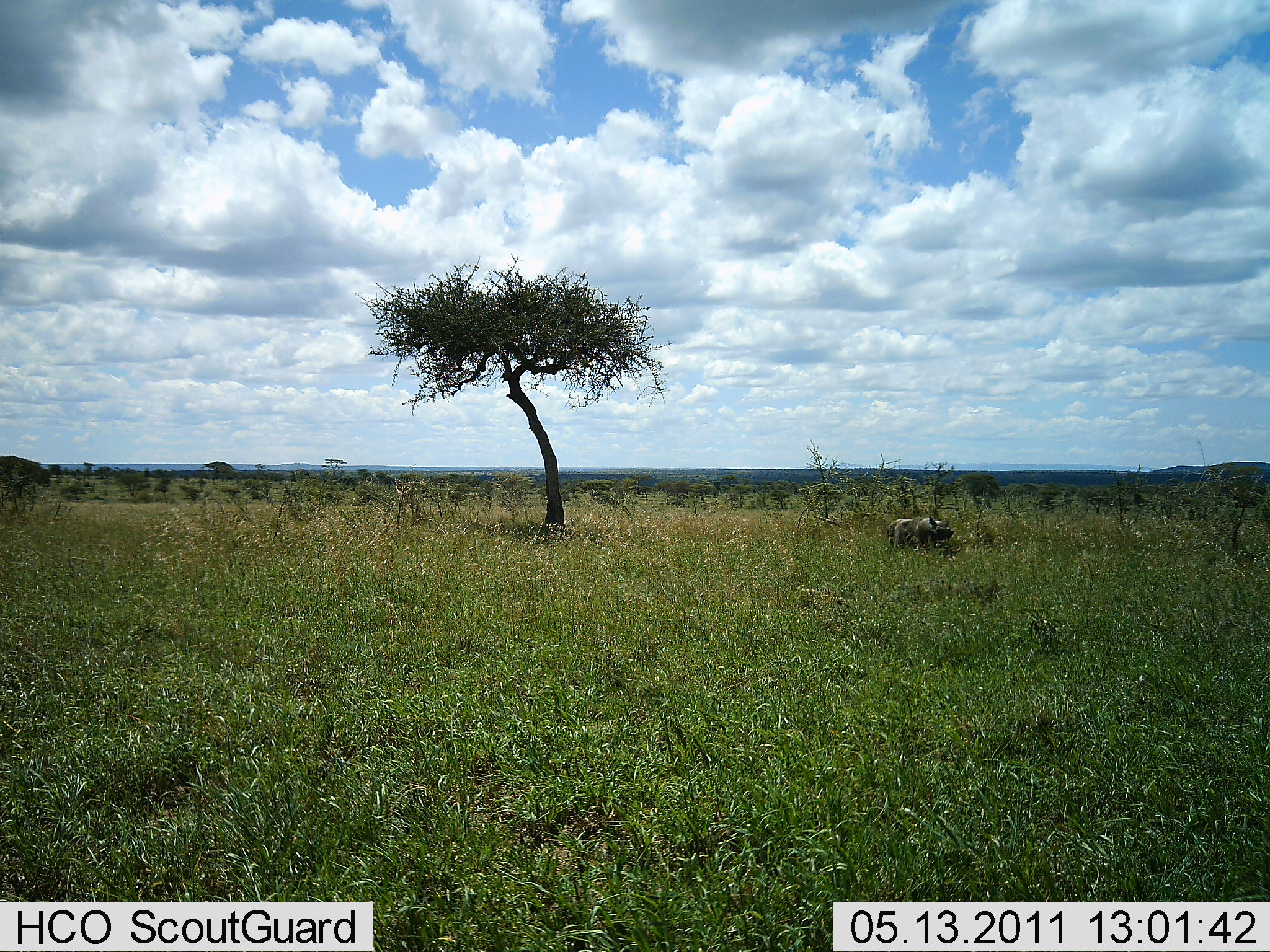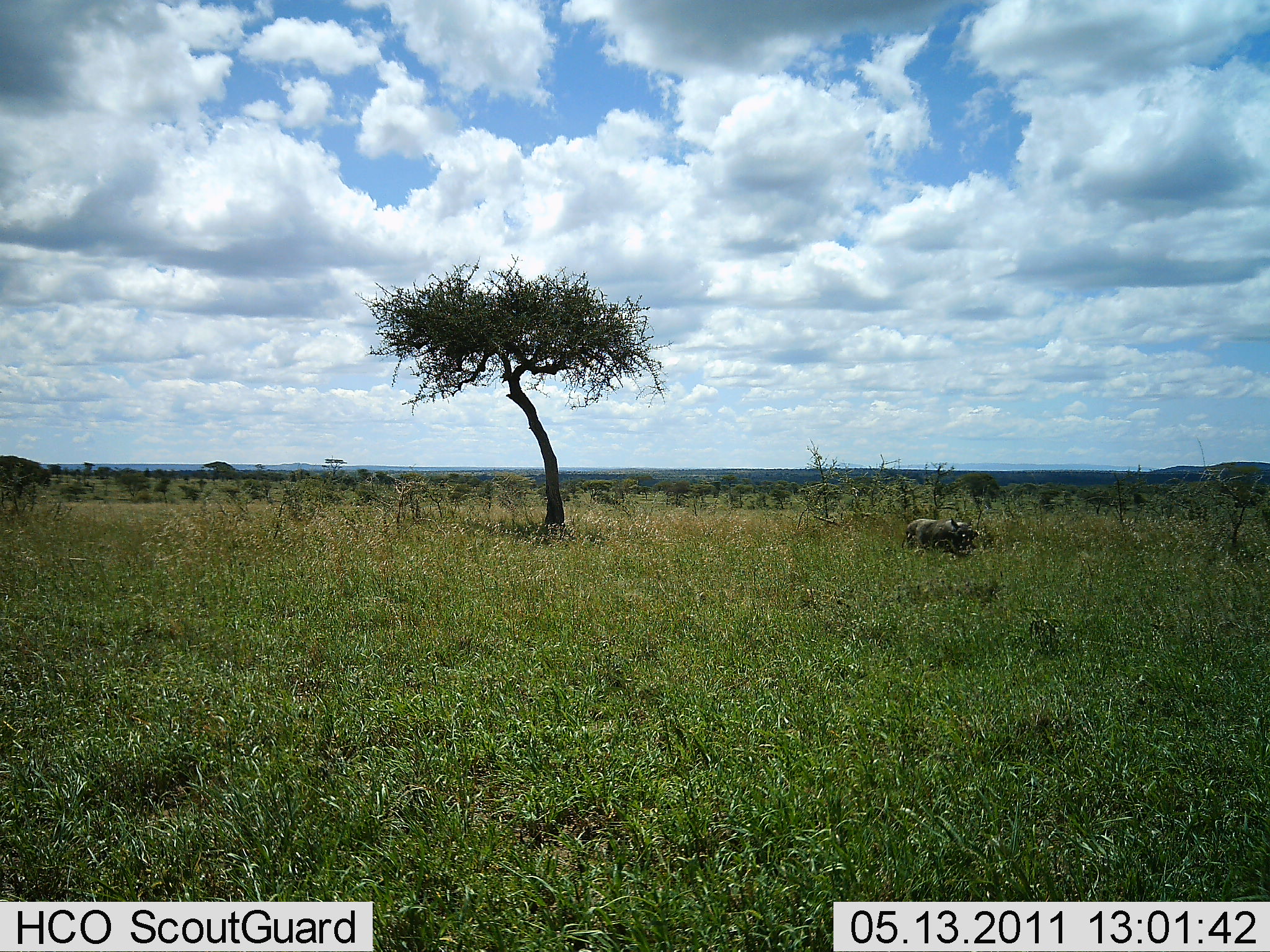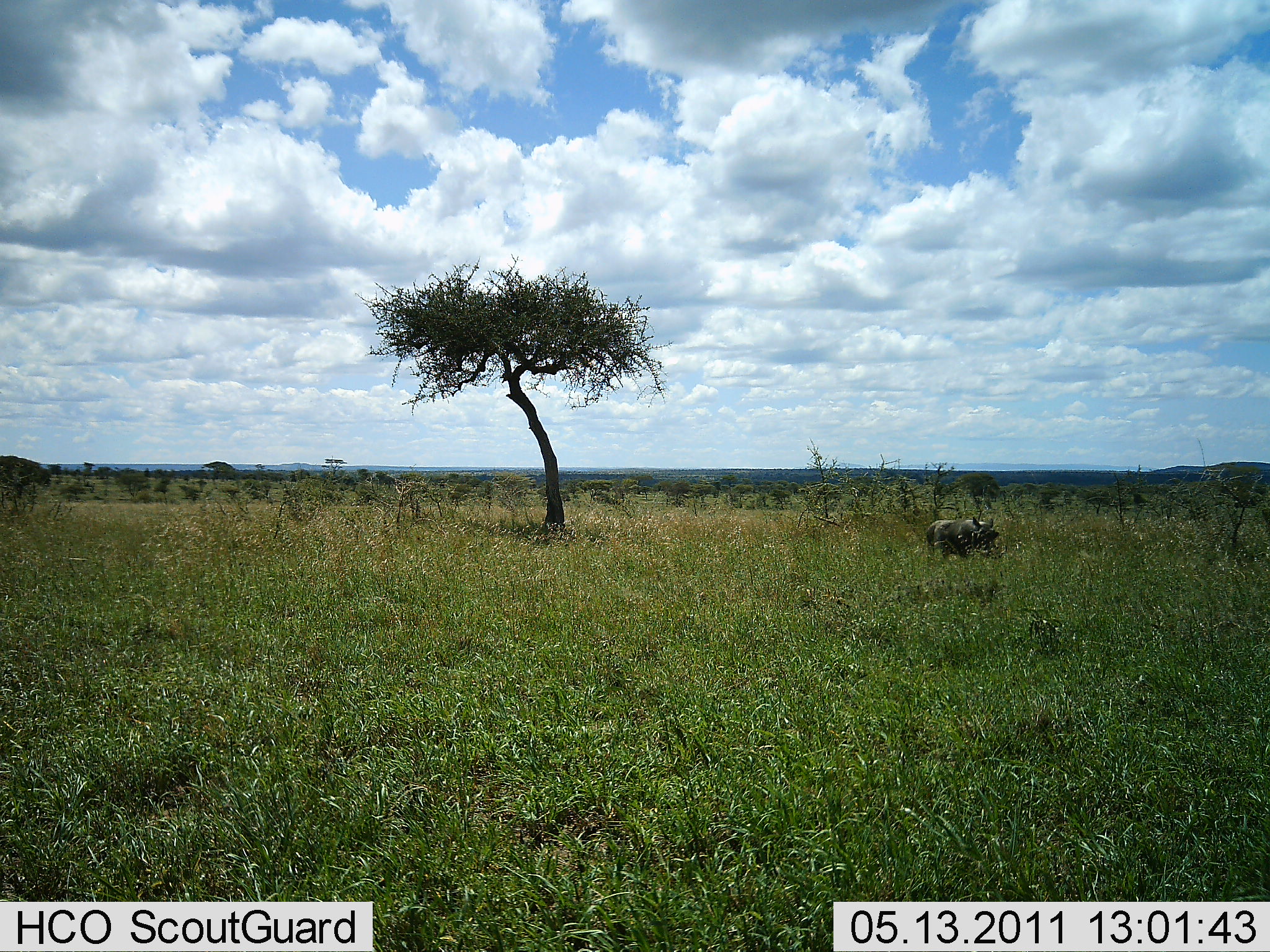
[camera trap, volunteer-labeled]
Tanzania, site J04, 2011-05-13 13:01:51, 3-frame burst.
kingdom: Animalia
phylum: Chordata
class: Mammalia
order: Artiodactyla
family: Suidae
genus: Phacochoerus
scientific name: Phacochoerus africanus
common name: warthog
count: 1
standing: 0%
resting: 0%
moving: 100%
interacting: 0%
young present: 0%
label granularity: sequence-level